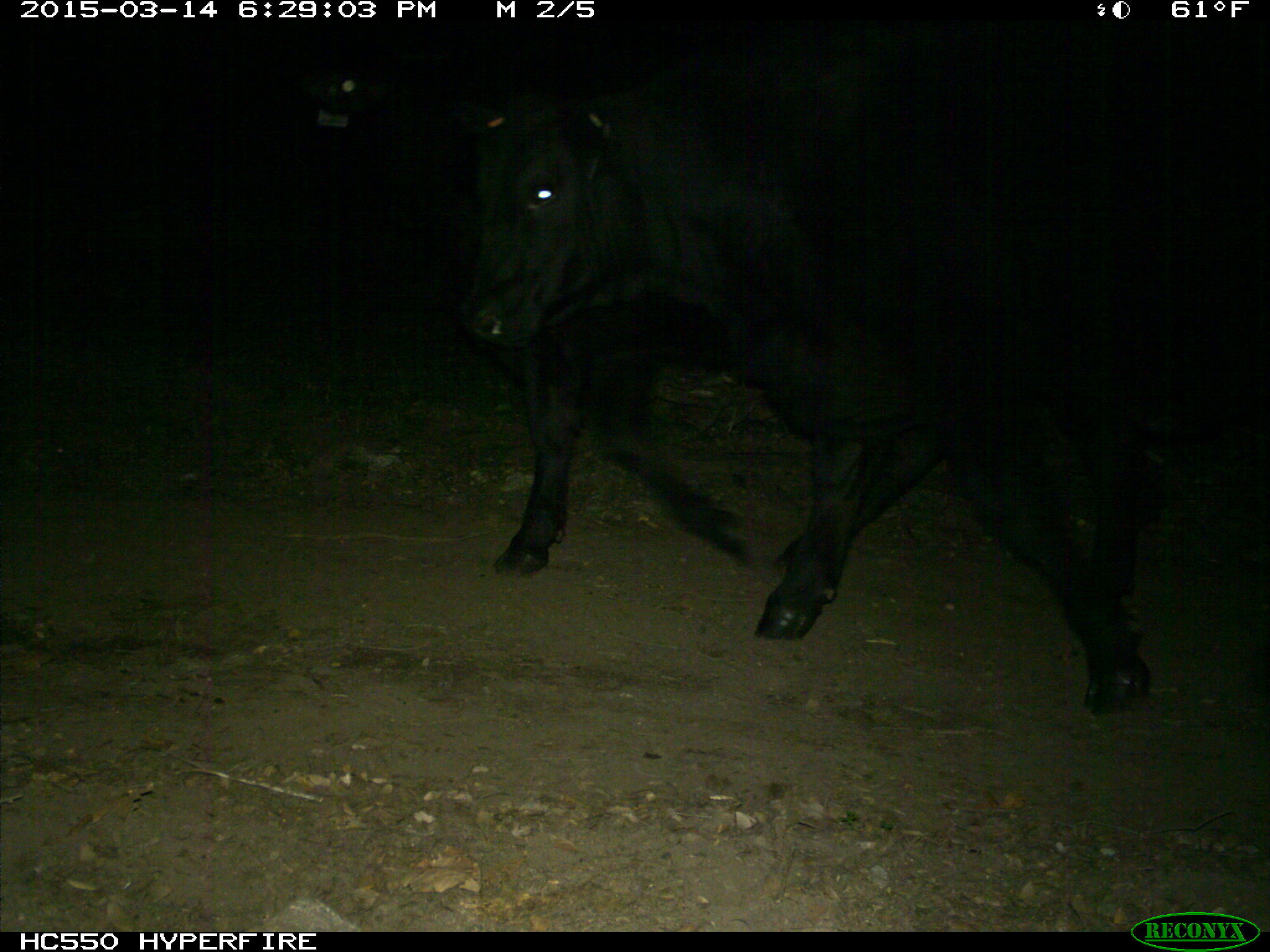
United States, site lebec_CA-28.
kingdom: Animalia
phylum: Chordata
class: Mammalia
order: Artiodactyla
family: Bovidae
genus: Bos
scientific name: Bos taurus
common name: domestic cow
Bos taurus (domestic cow).